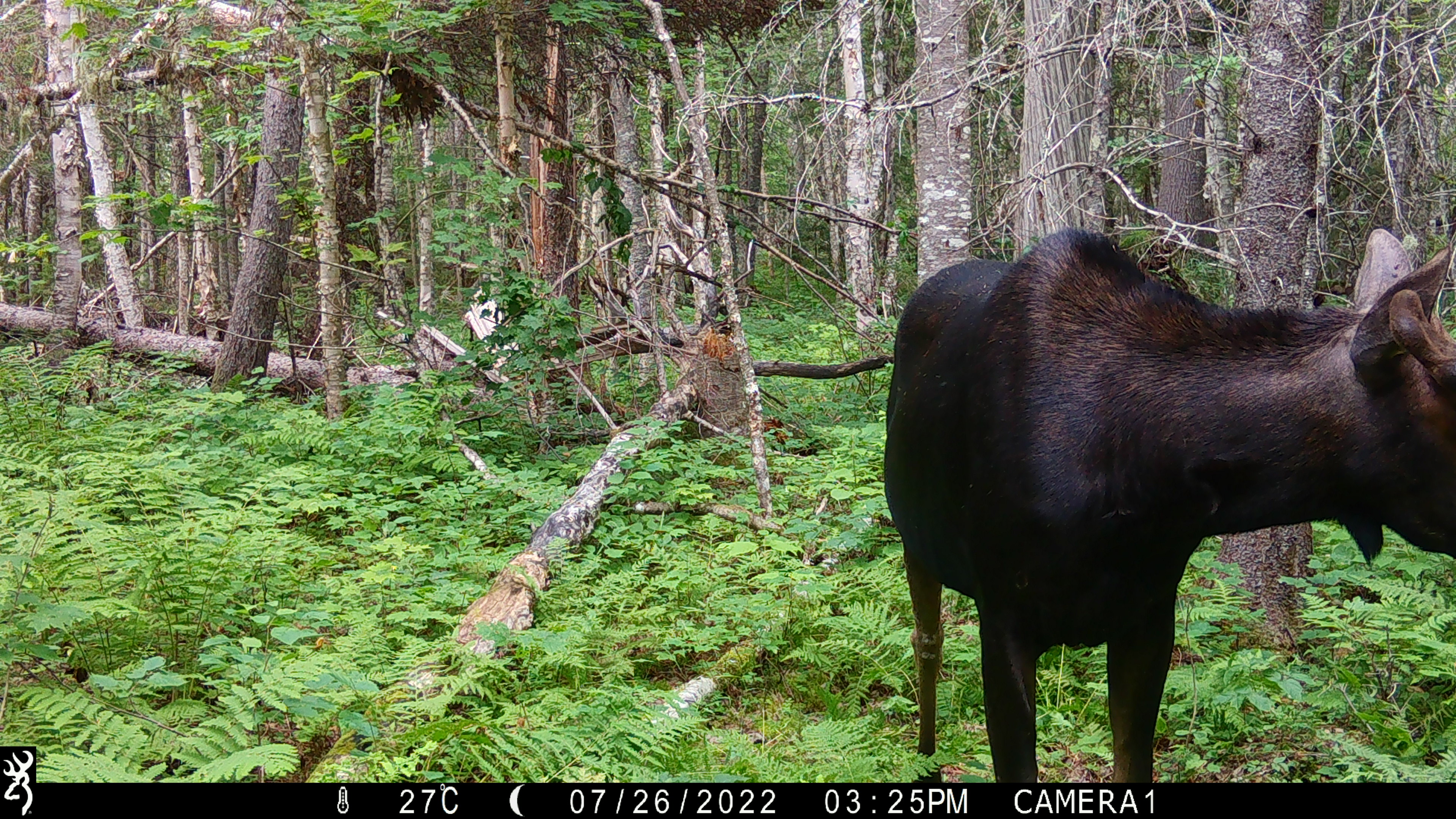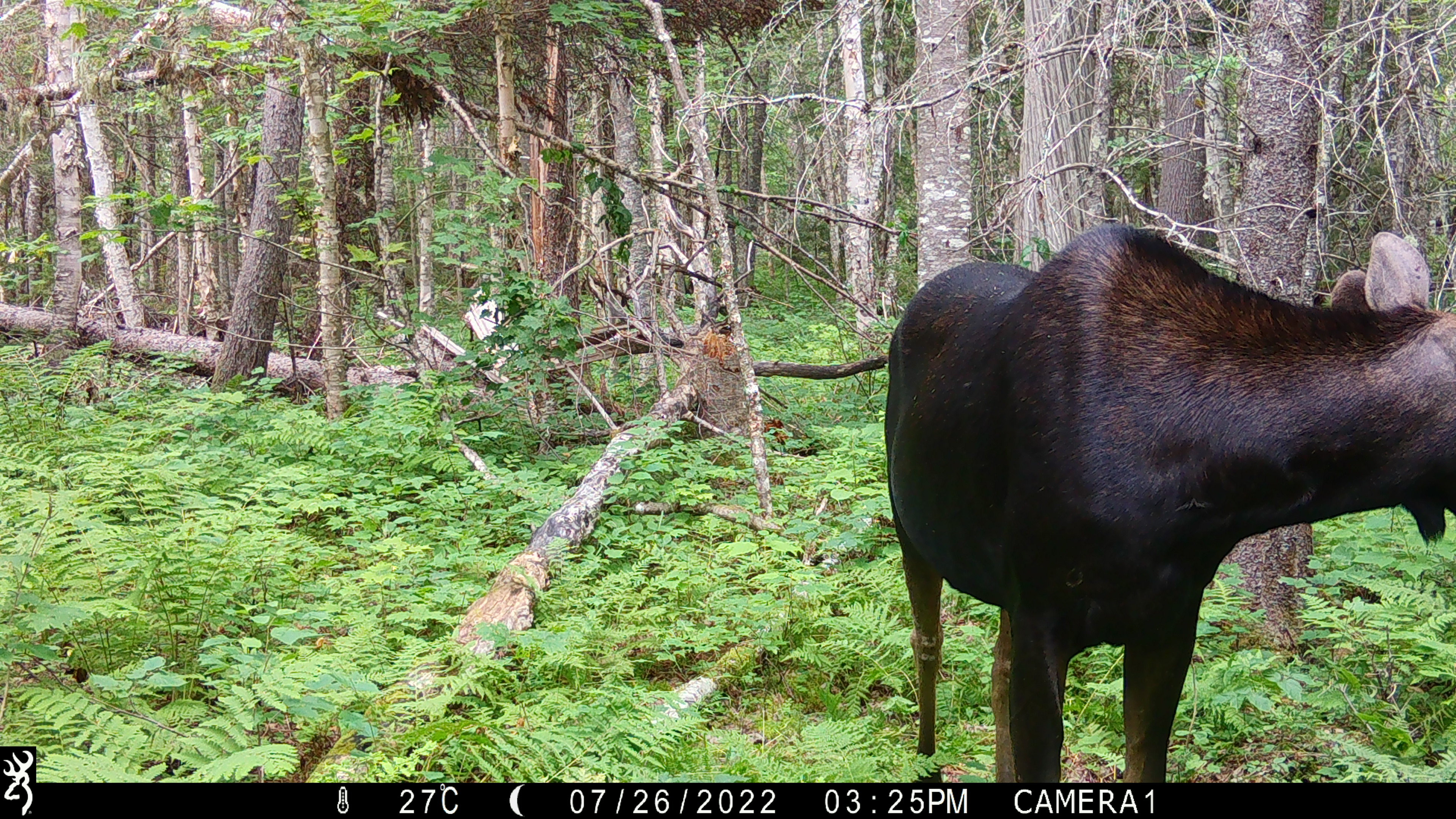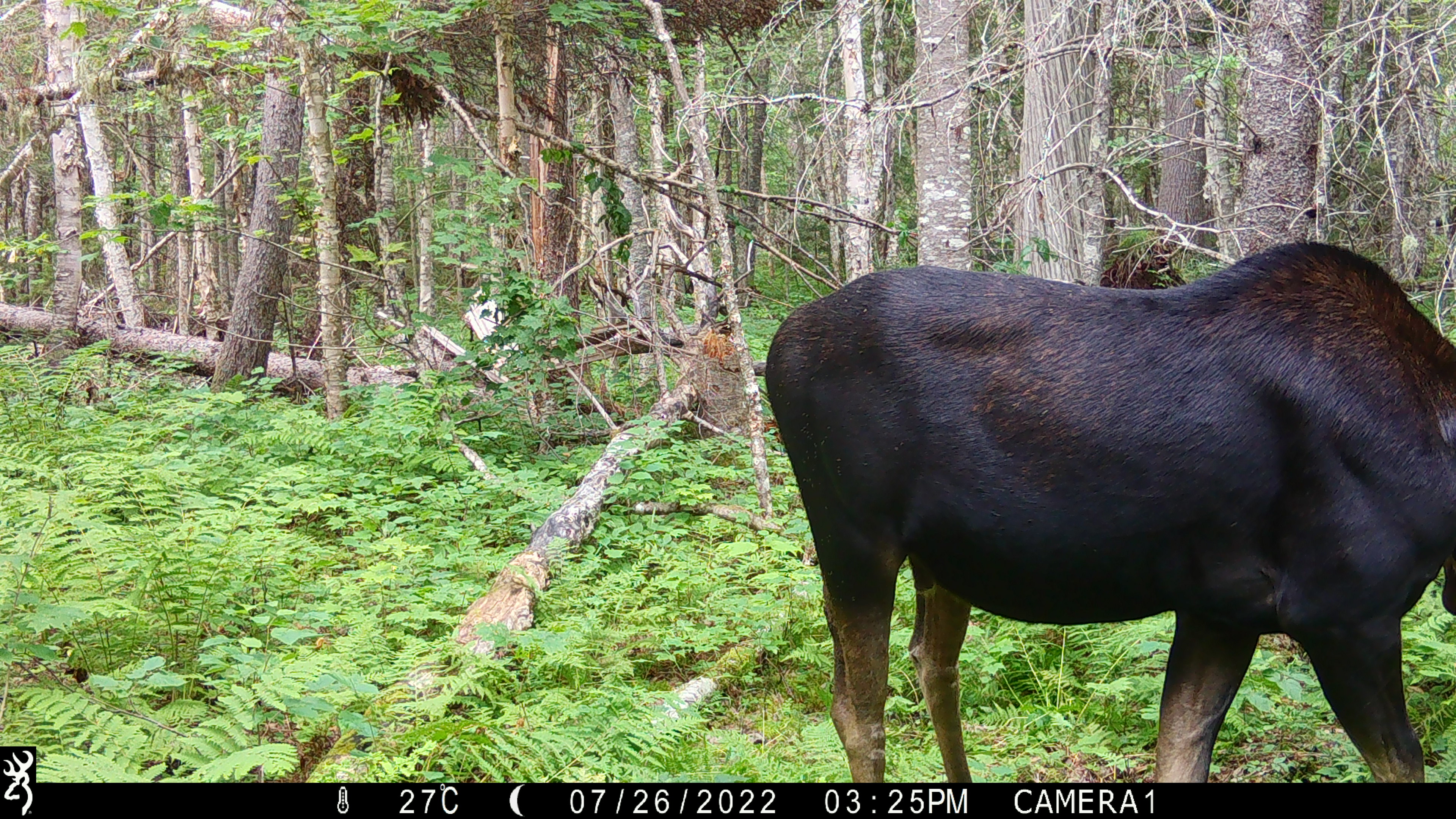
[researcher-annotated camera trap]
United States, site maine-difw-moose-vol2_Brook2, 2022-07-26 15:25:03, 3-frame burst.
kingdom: Animalia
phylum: Chordata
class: Mammalia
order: Artiodactyla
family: Cervidae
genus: Alces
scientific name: Alces alces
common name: moose